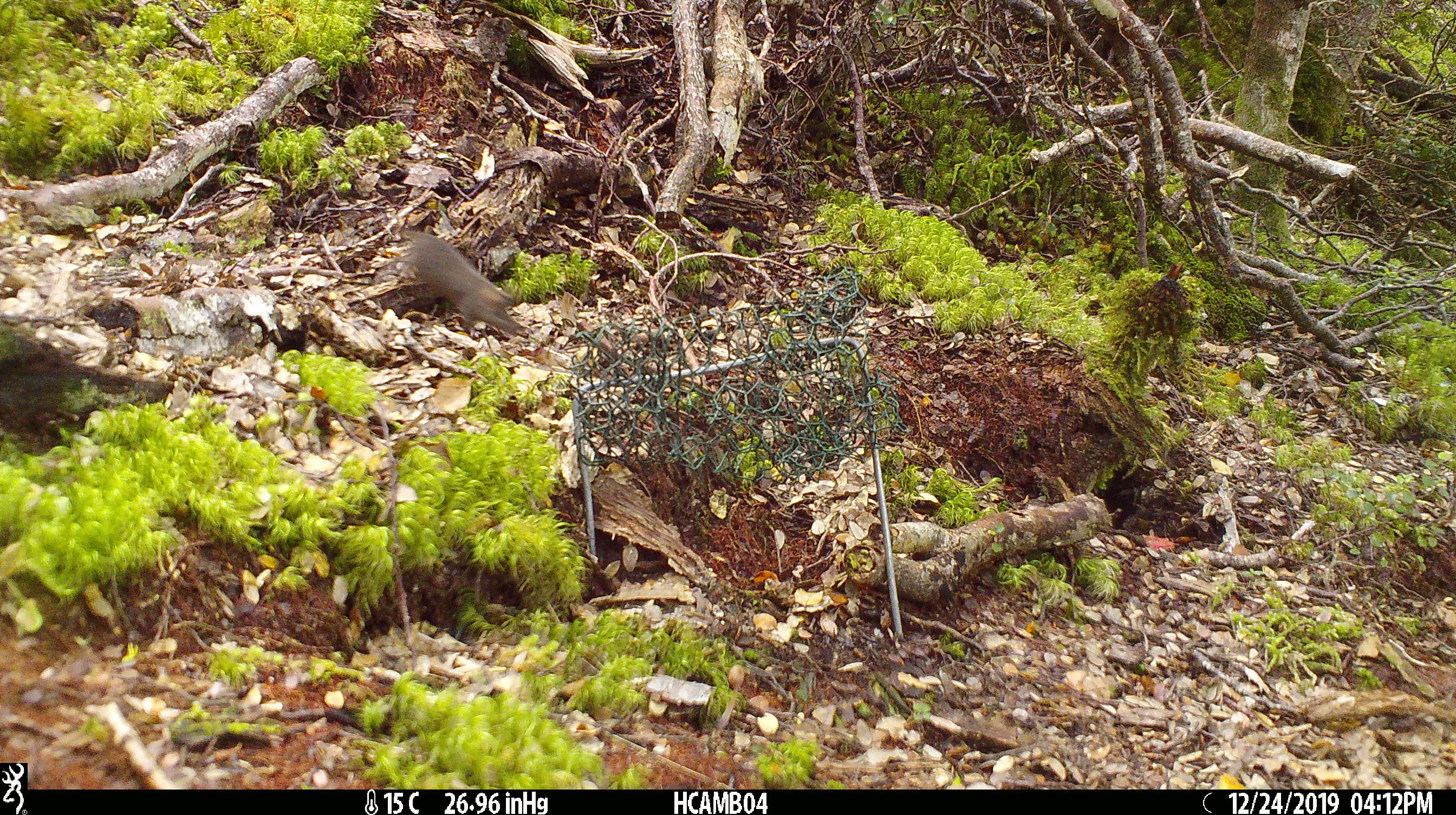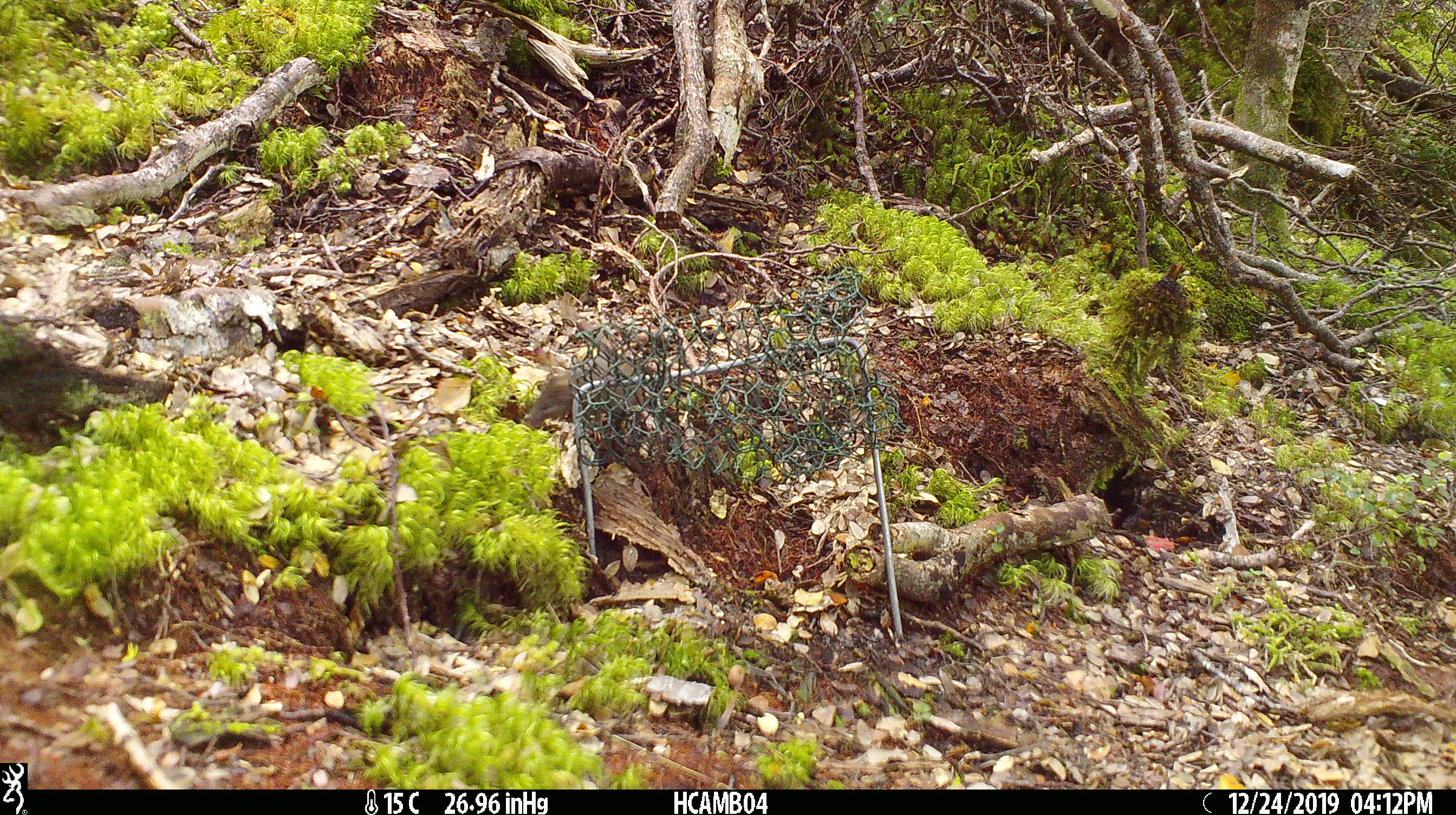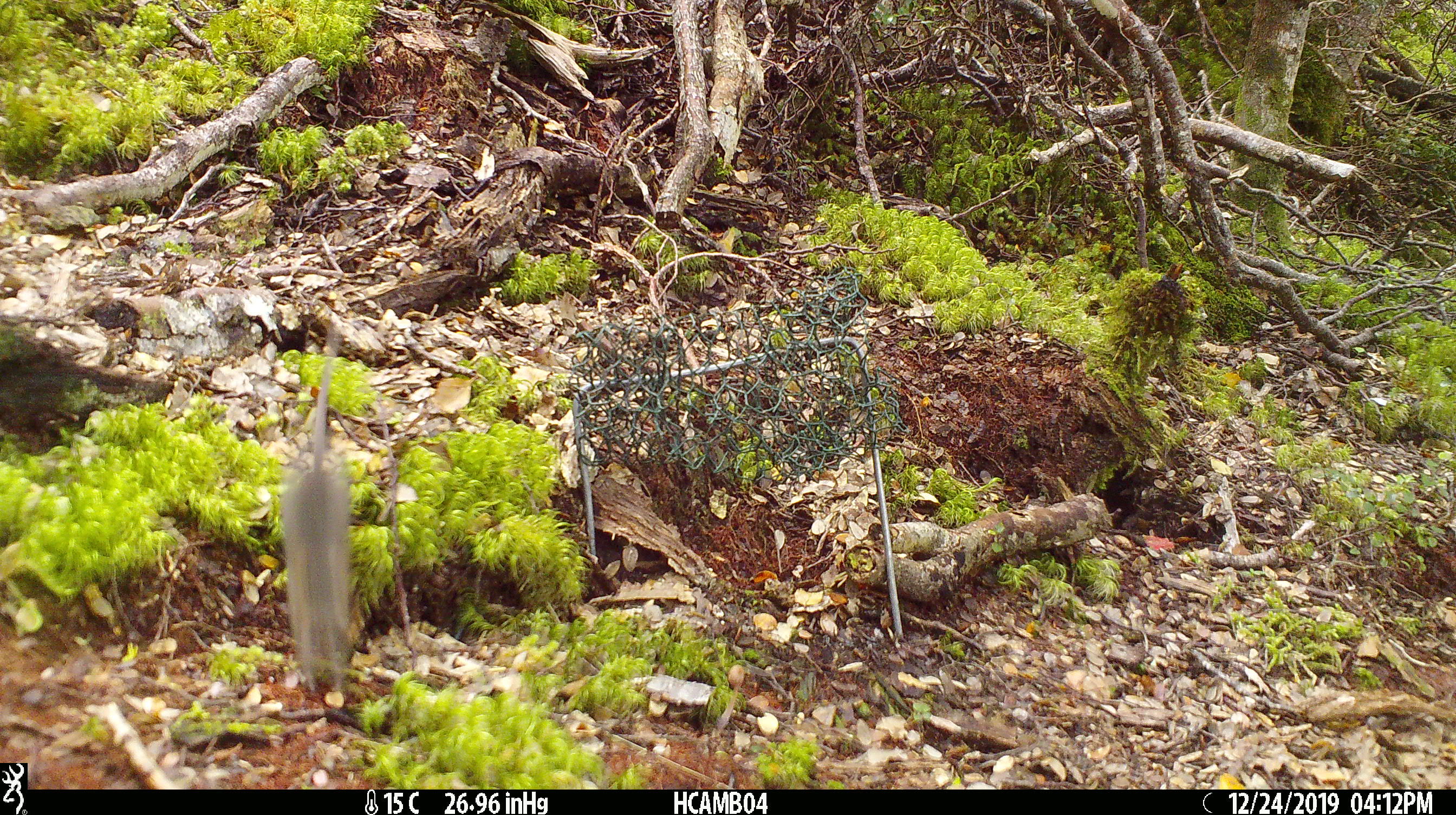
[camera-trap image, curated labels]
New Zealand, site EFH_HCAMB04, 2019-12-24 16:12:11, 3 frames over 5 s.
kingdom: Animalia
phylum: Chordata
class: Mammalia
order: Rodentia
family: Muridae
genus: Mus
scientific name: Mus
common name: mouse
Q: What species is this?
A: Mouse (Mus).